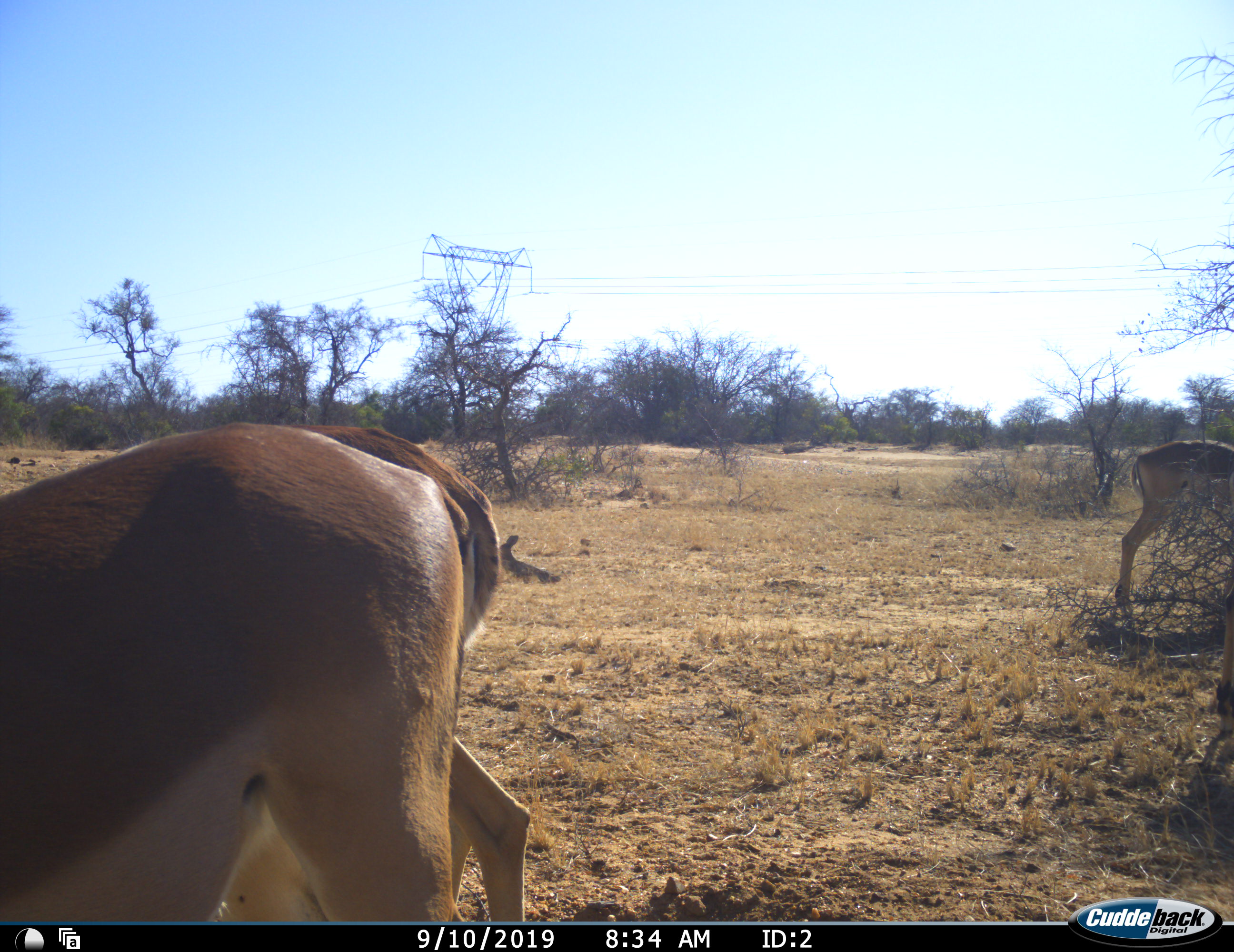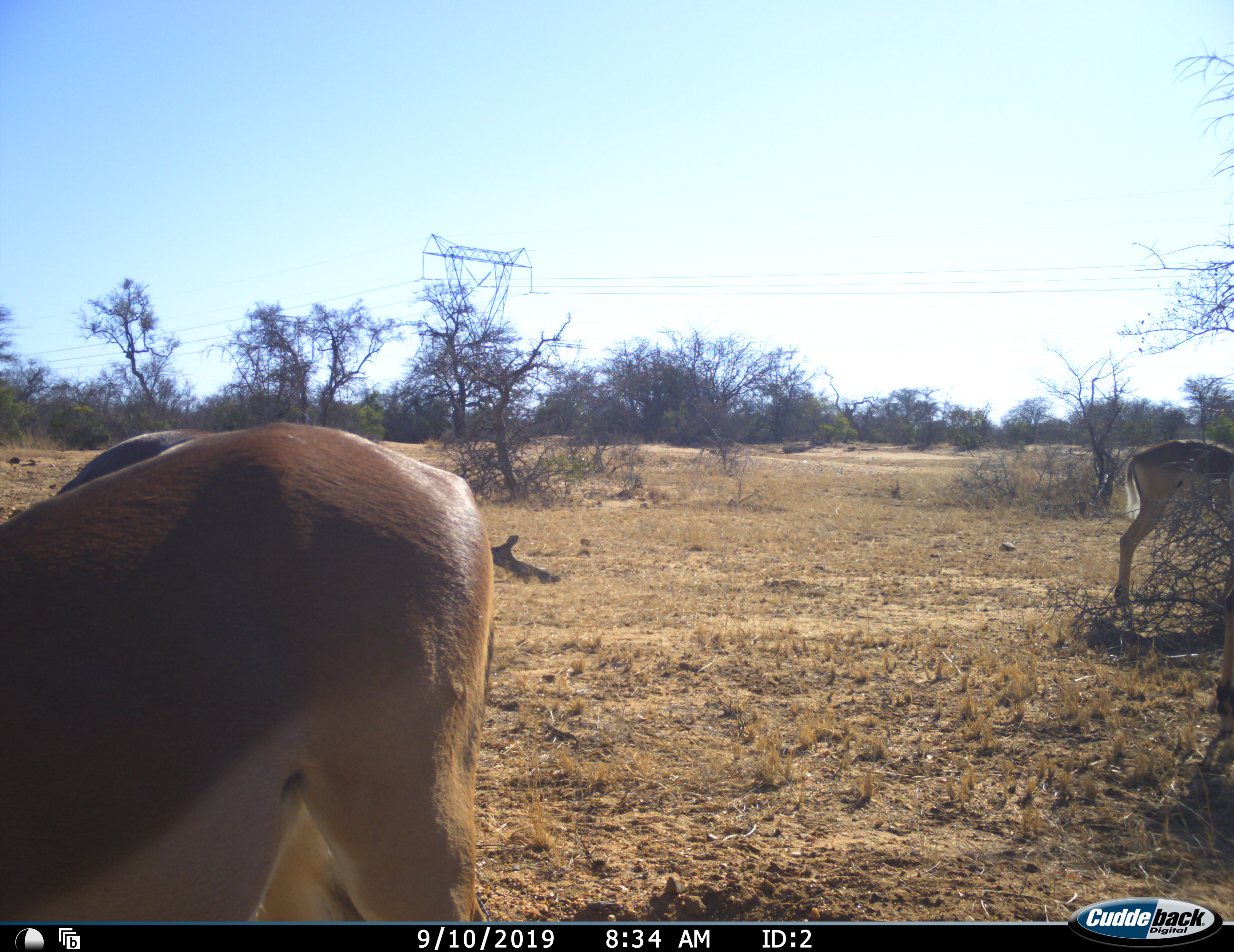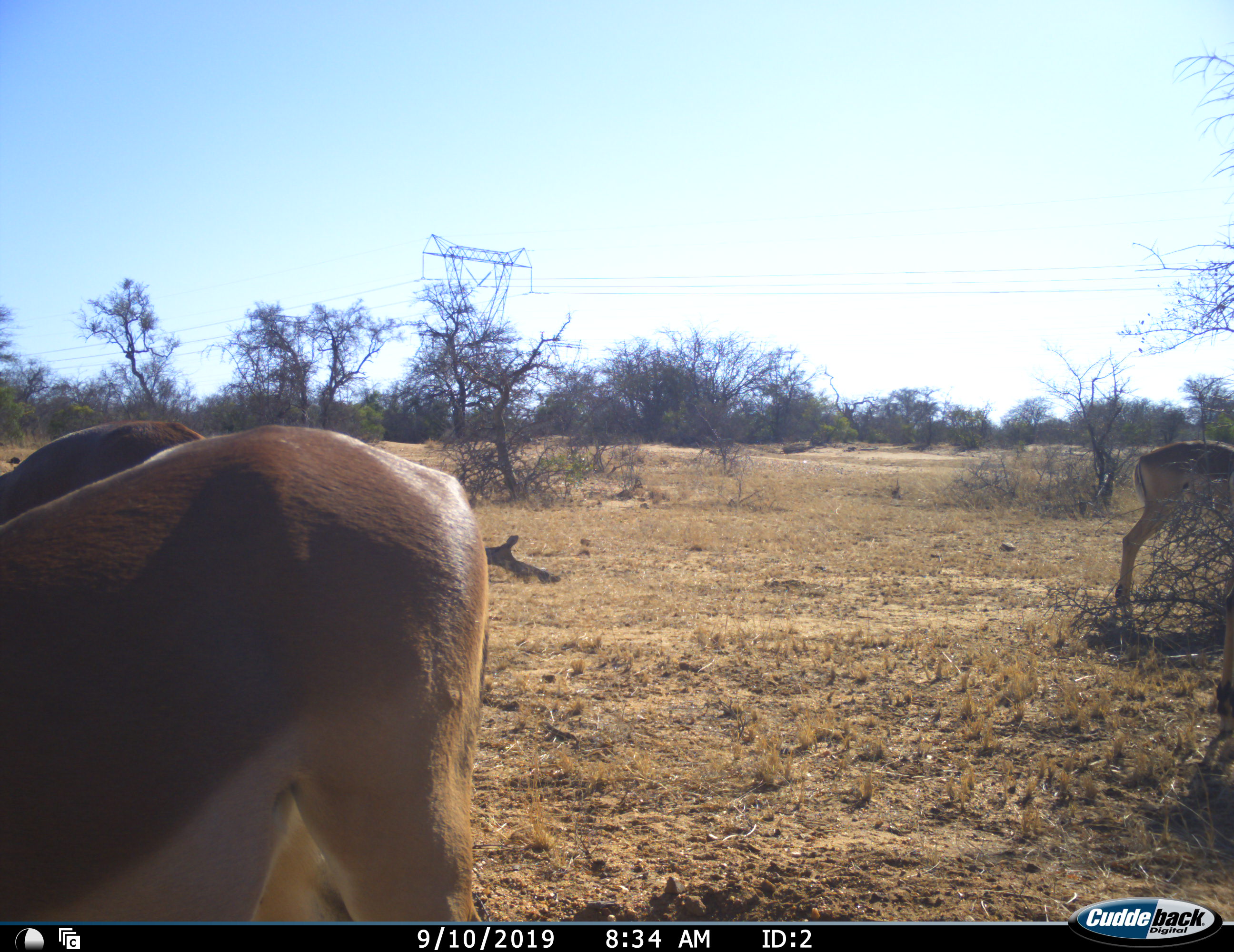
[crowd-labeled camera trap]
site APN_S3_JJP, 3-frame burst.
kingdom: Animalia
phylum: Chordata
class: Mammalia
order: Artiodactyla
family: Bovidae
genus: Aepyceros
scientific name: Aepyceros melampus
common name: impala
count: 3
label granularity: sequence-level